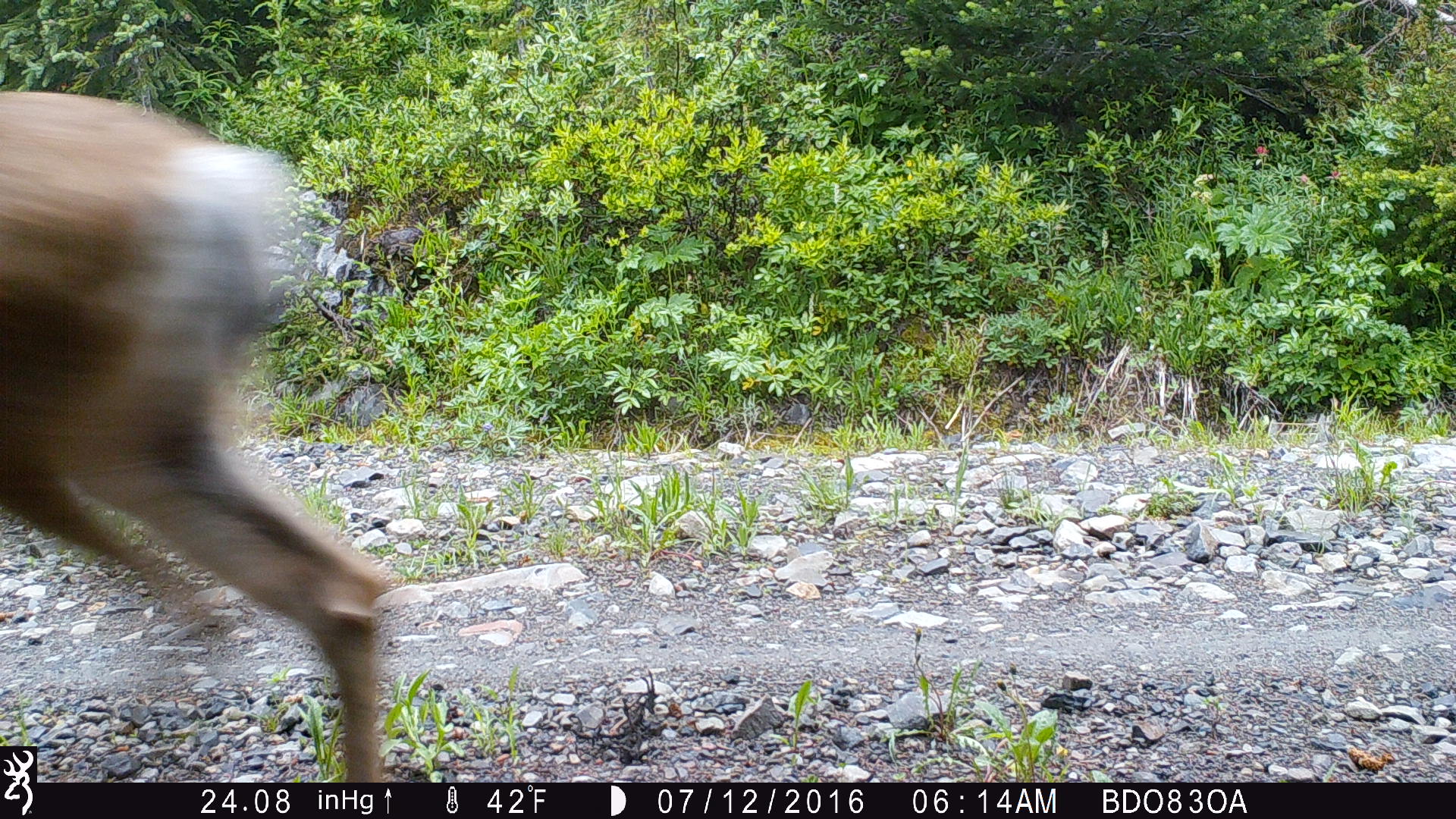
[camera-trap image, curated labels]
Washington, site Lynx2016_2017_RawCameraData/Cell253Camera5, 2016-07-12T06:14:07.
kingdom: Animalia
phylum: Chordata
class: Mammalia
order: Artiodactyla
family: Cervidae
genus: Odocoileus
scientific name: Odocoileus hemionus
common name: mule deer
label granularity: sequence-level